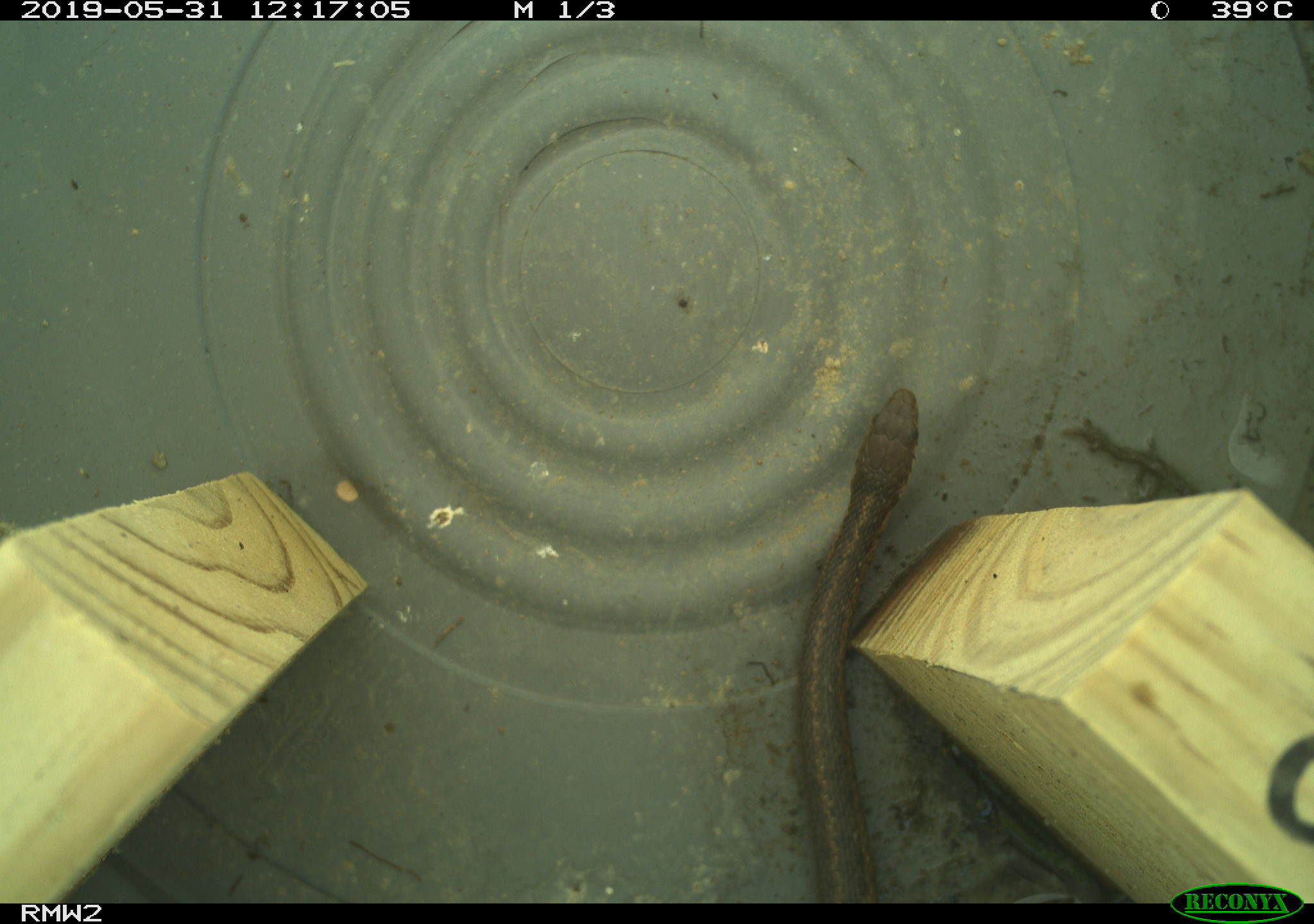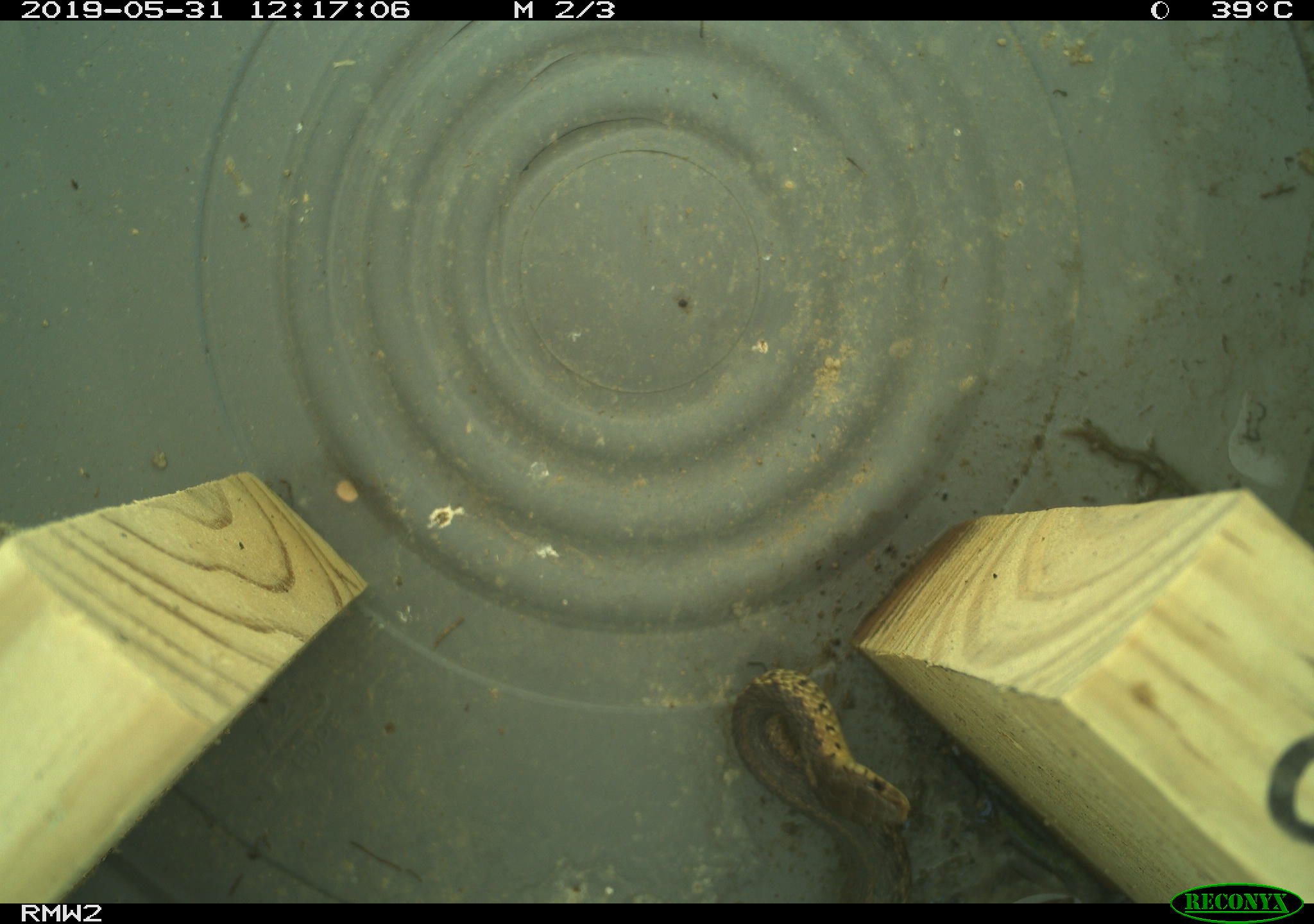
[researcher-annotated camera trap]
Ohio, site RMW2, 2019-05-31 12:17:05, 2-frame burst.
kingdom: Animalia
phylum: Chordata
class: Reptilia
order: Squamata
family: Colubridae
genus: Thamnophis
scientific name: Thamnophis sirtalis sirtalis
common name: eastern gartersnake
Eastern gartersnake (Thamnophis sirtalis sirtalis).